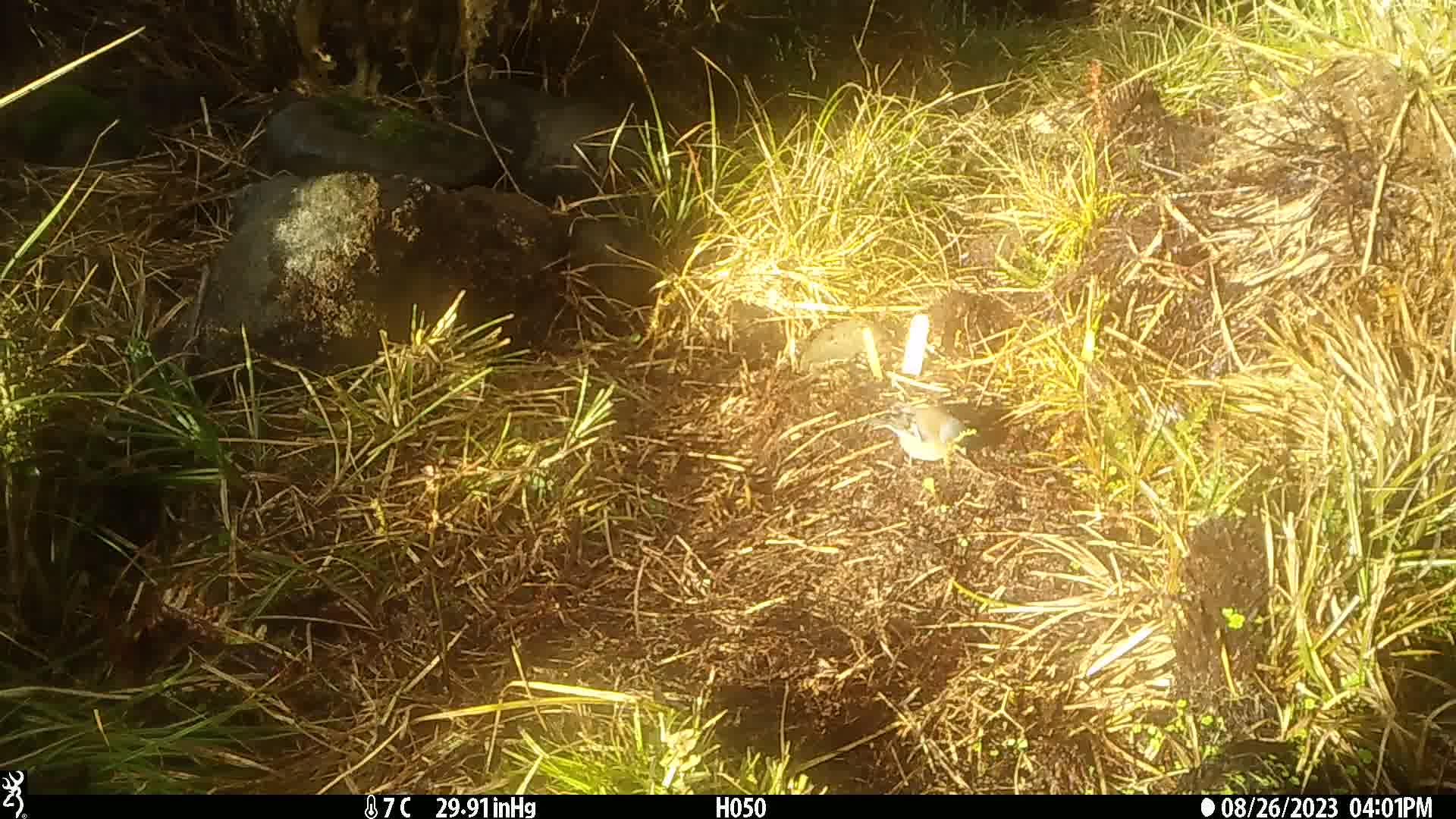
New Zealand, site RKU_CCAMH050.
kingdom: Animalia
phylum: Chordata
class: Aves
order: Passeriformes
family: Fringillidae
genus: Fringilla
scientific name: Fringilla coelebs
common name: common chaffinch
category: chaffinch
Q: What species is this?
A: Chaffinch (common chaffinch) (Fringilla coelebs).